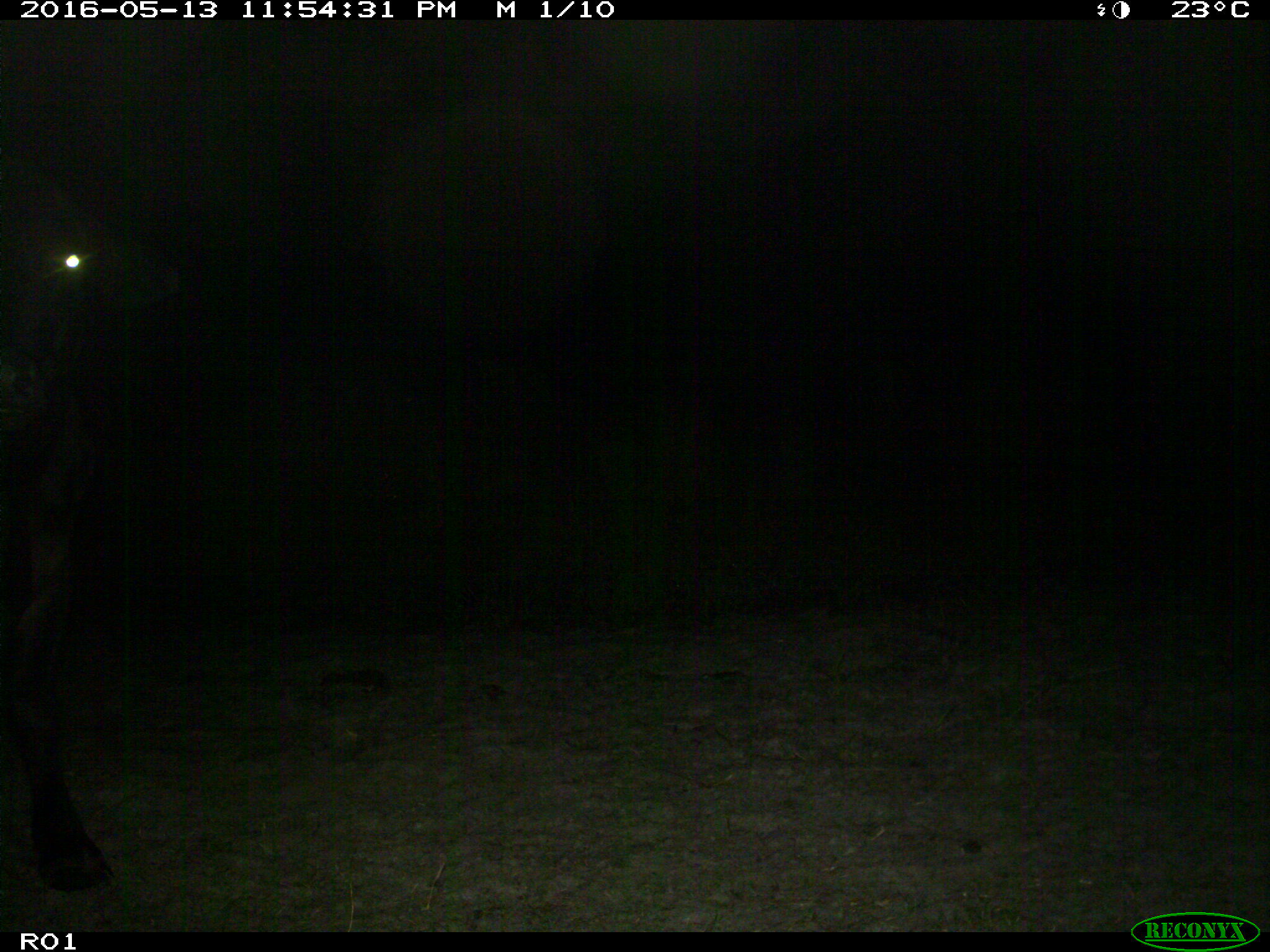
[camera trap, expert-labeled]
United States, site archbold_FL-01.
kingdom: Animalia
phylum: Chordata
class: Mammalia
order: Artiodactyla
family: Bovidae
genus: Bos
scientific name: Bos taurus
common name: domestic cow